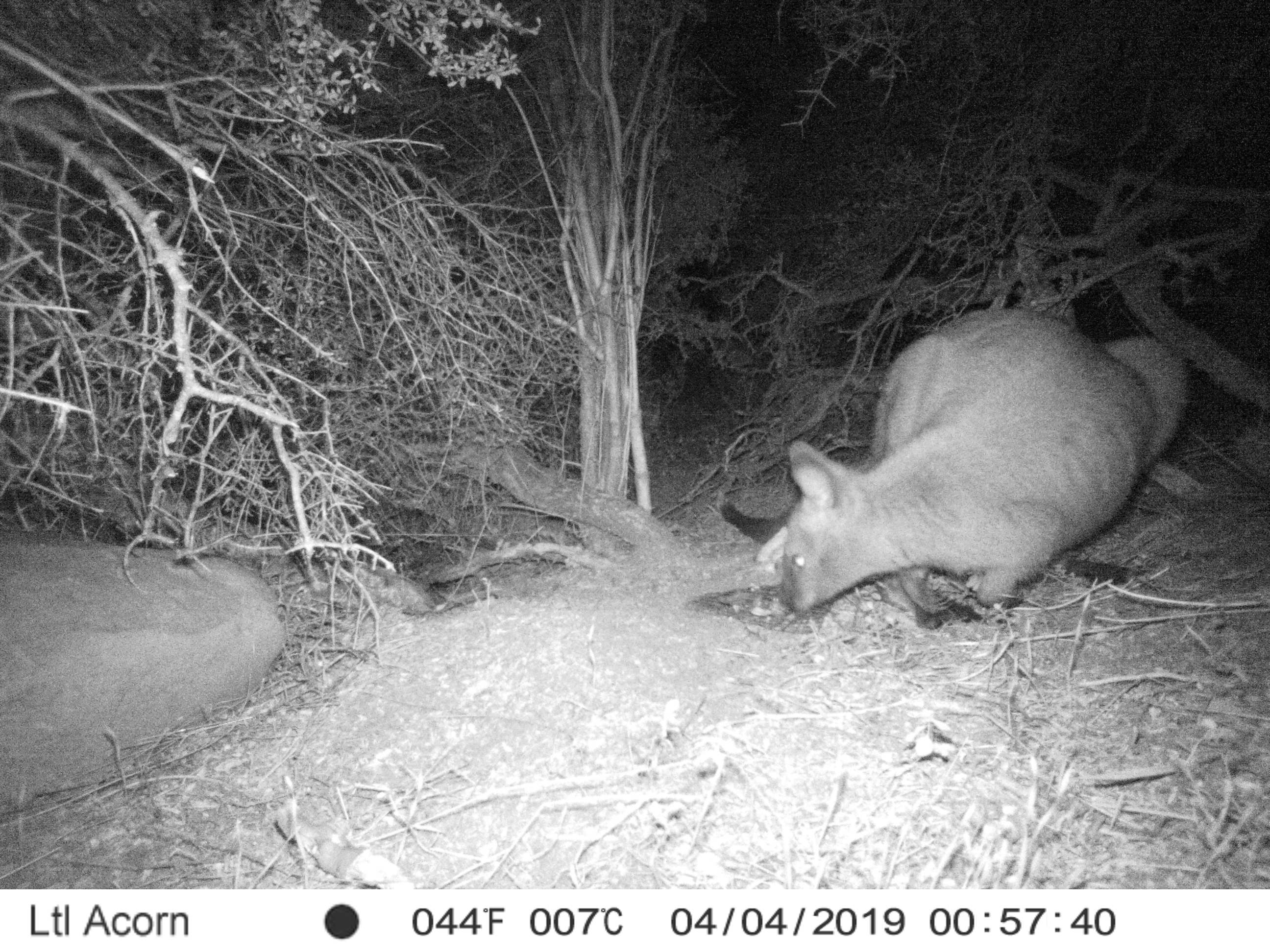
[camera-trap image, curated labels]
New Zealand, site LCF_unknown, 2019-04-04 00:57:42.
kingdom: Animalia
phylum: Chordata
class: Mammalia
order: Diprotodontia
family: Macropodidae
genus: Notamacropus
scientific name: Notamacropus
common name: wallaby